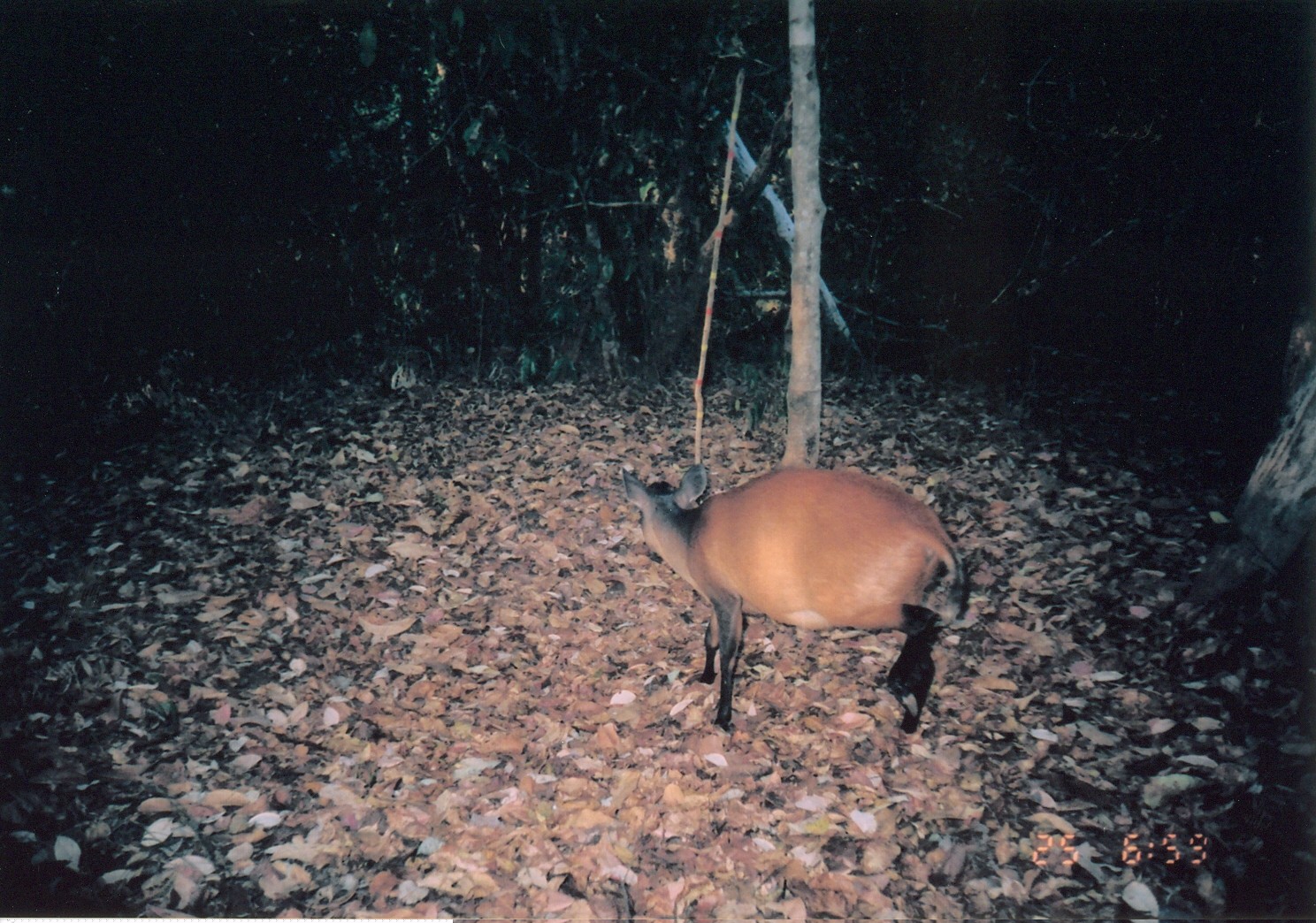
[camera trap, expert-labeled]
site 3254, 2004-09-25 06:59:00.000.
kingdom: Animalia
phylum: Chordata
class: Mammalia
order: Artiodactyla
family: Bovidae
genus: Cephalophus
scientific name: Cephalophus harveyi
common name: harvey's duiker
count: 1